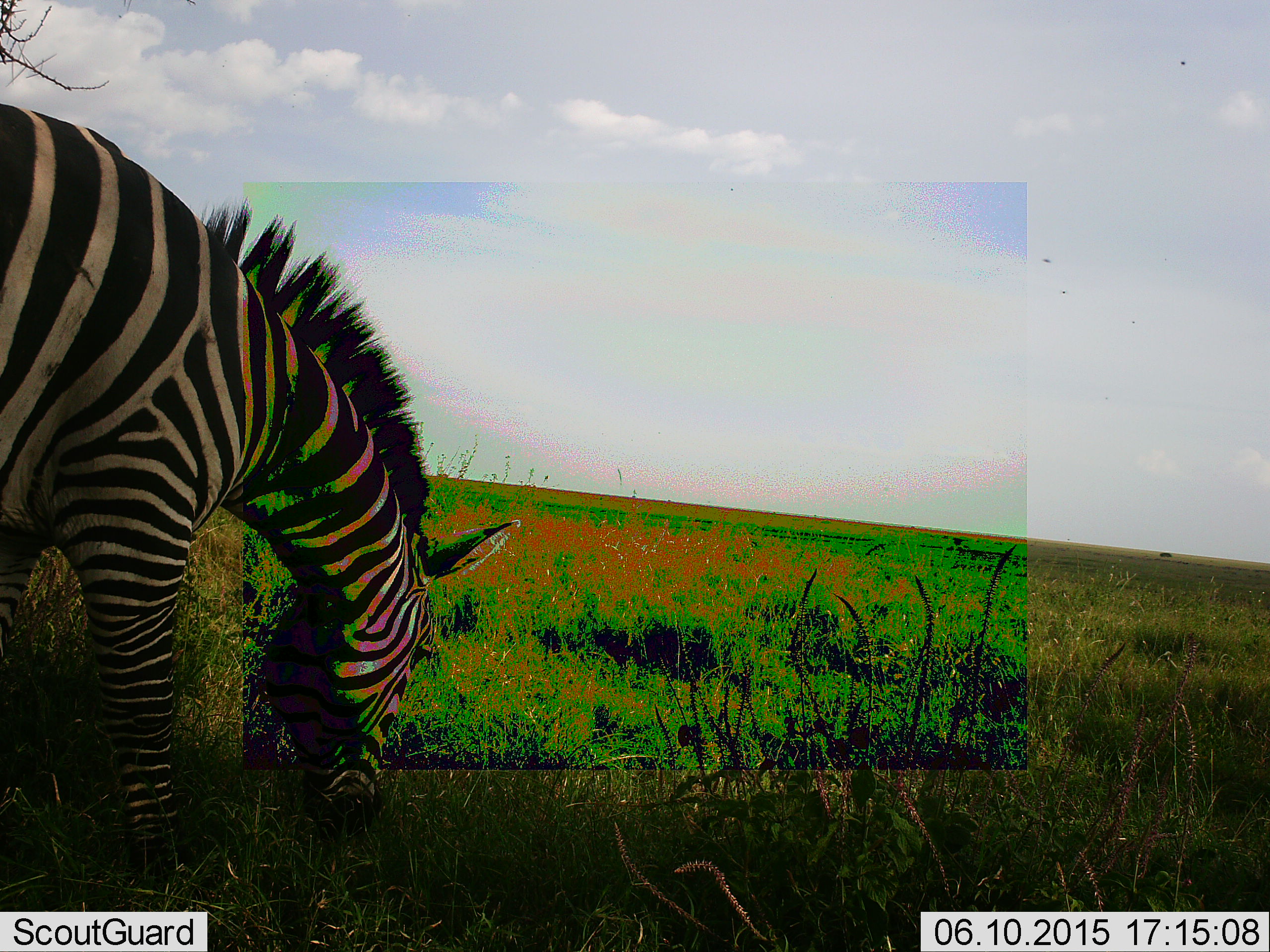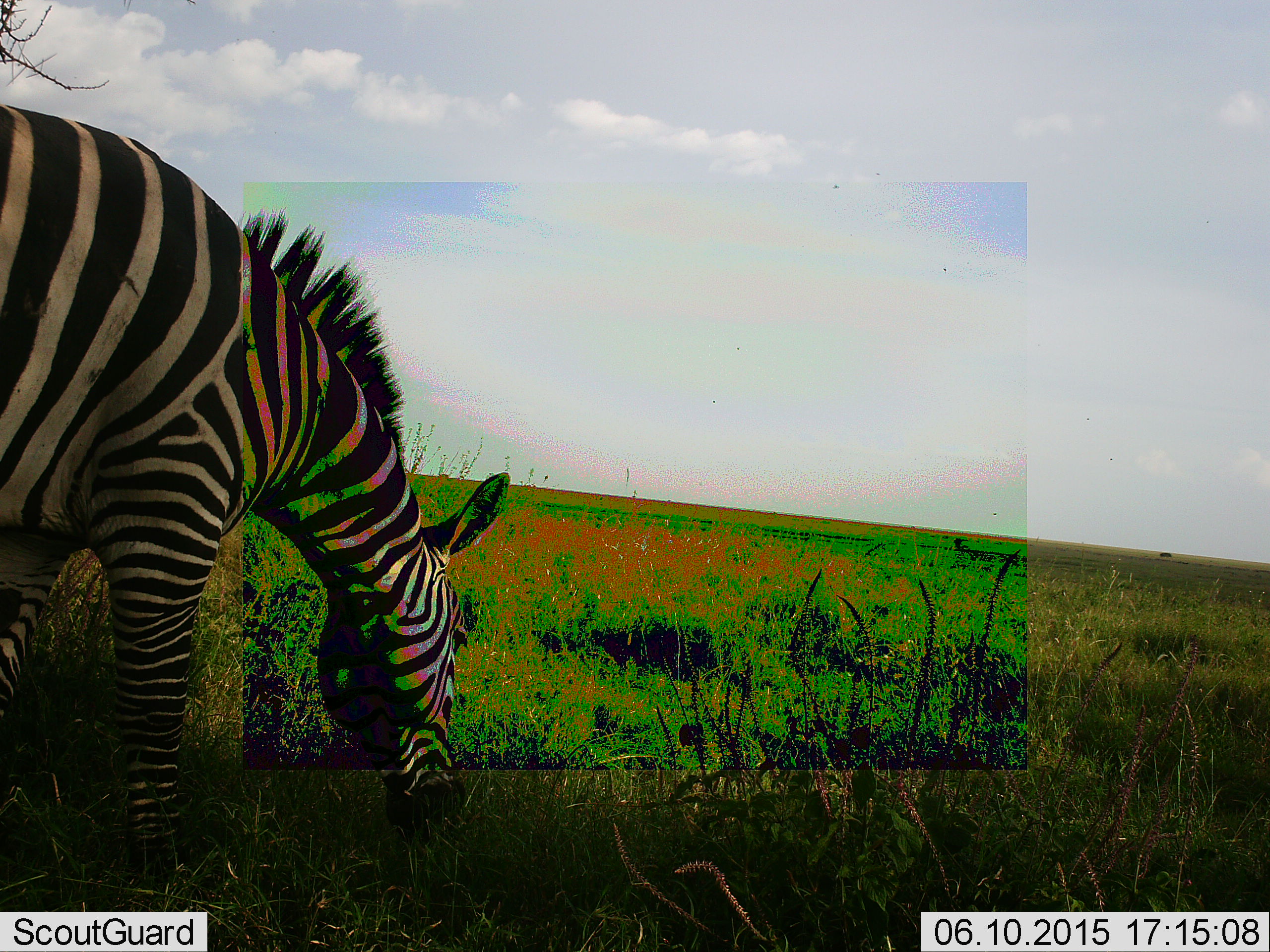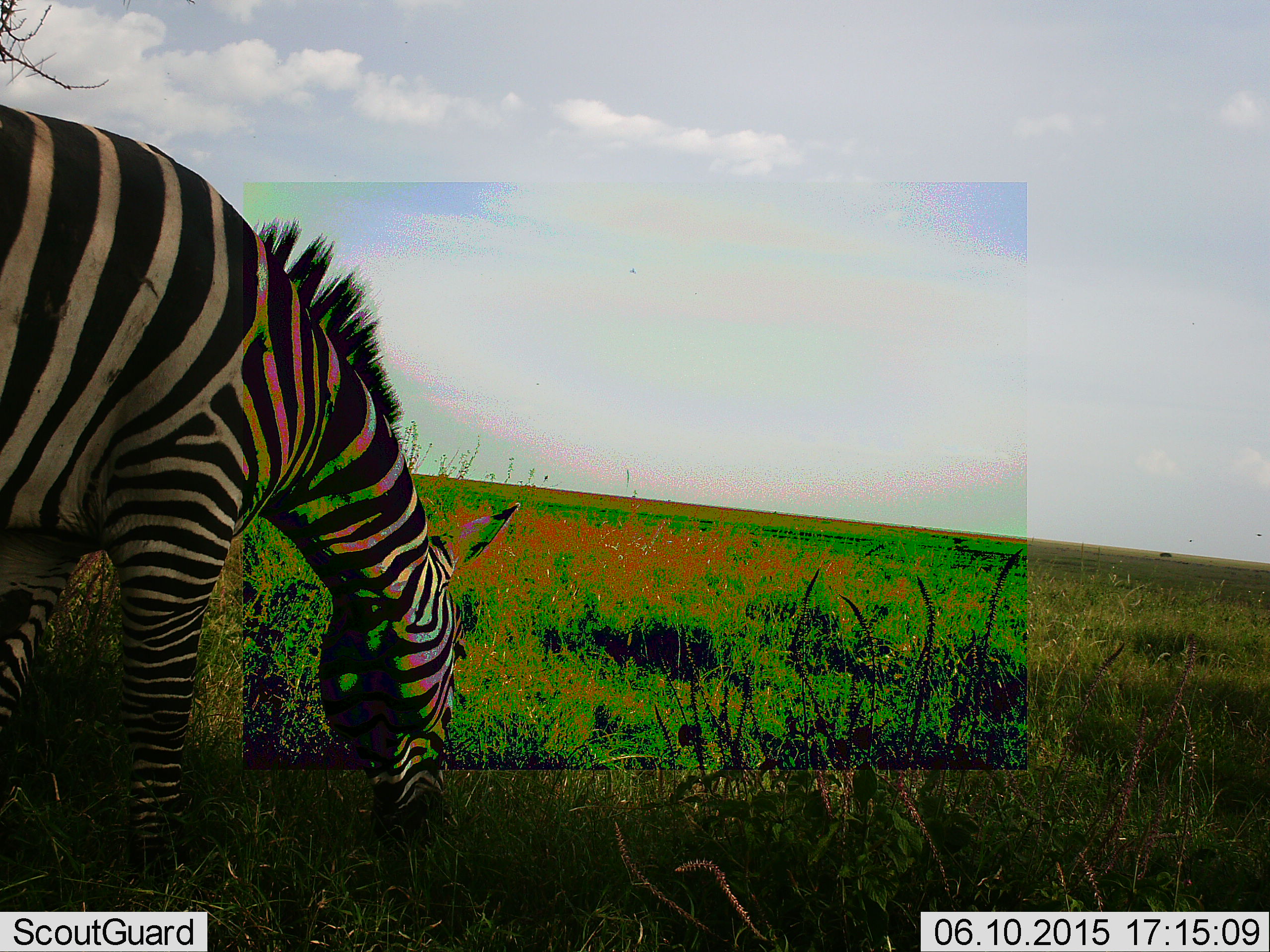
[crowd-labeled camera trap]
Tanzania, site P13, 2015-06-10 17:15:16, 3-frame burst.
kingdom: Animalia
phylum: Chordata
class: Mammalia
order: Perissodactyla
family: Equidae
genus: Equus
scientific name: Equus quagga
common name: plains zebra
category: zebra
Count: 1.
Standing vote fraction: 0%.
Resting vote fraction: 0%.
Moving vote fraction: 0%.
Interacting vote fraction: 0%.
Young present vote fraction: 0%.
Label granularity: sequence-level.